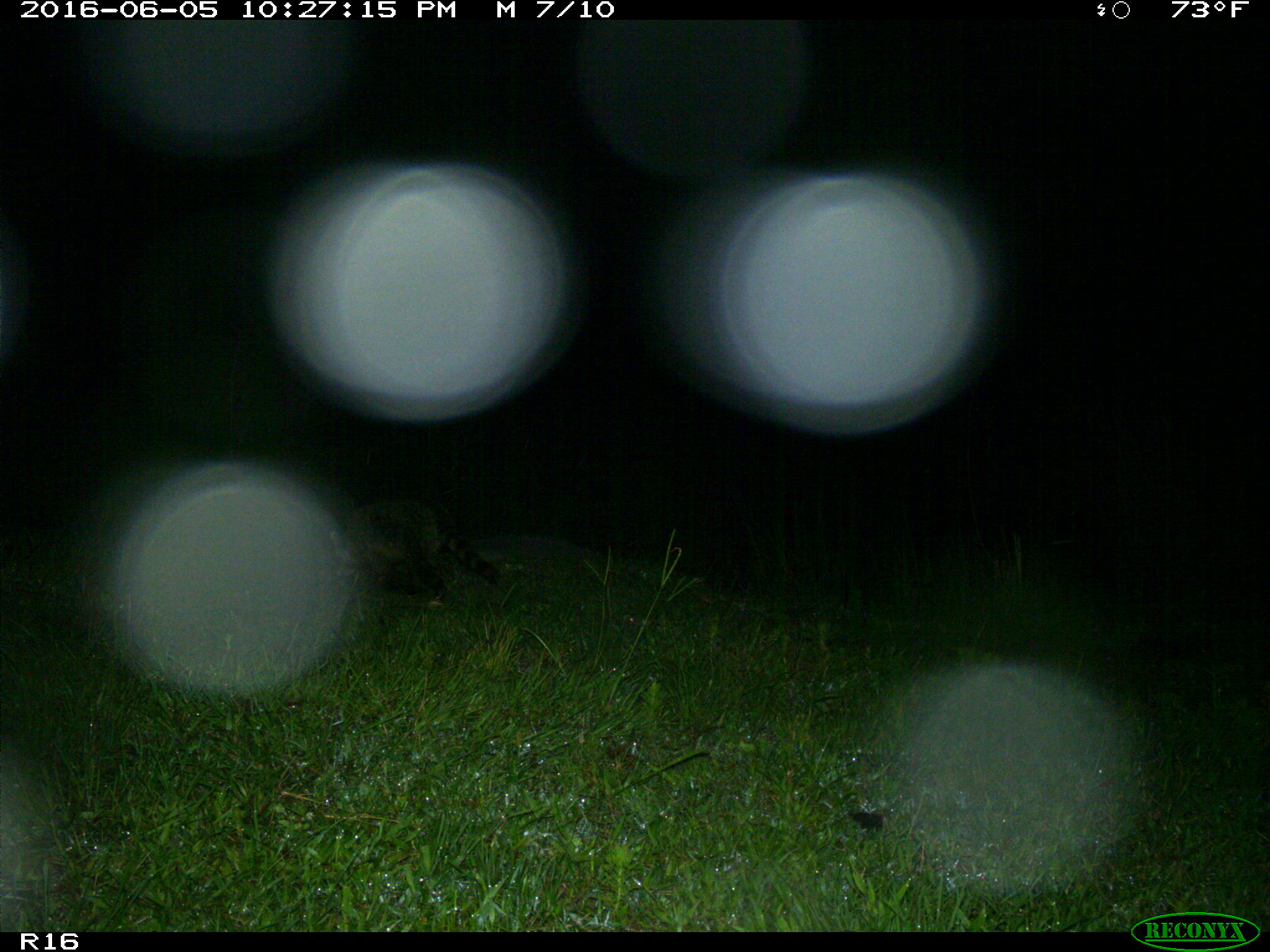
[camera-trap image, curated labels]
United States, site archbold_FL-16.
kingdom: Animalia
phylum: Chordata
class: Mammalia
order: Carnivora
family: Procyonidae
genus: Procyon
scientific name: Procyon lotor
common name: common raccoon